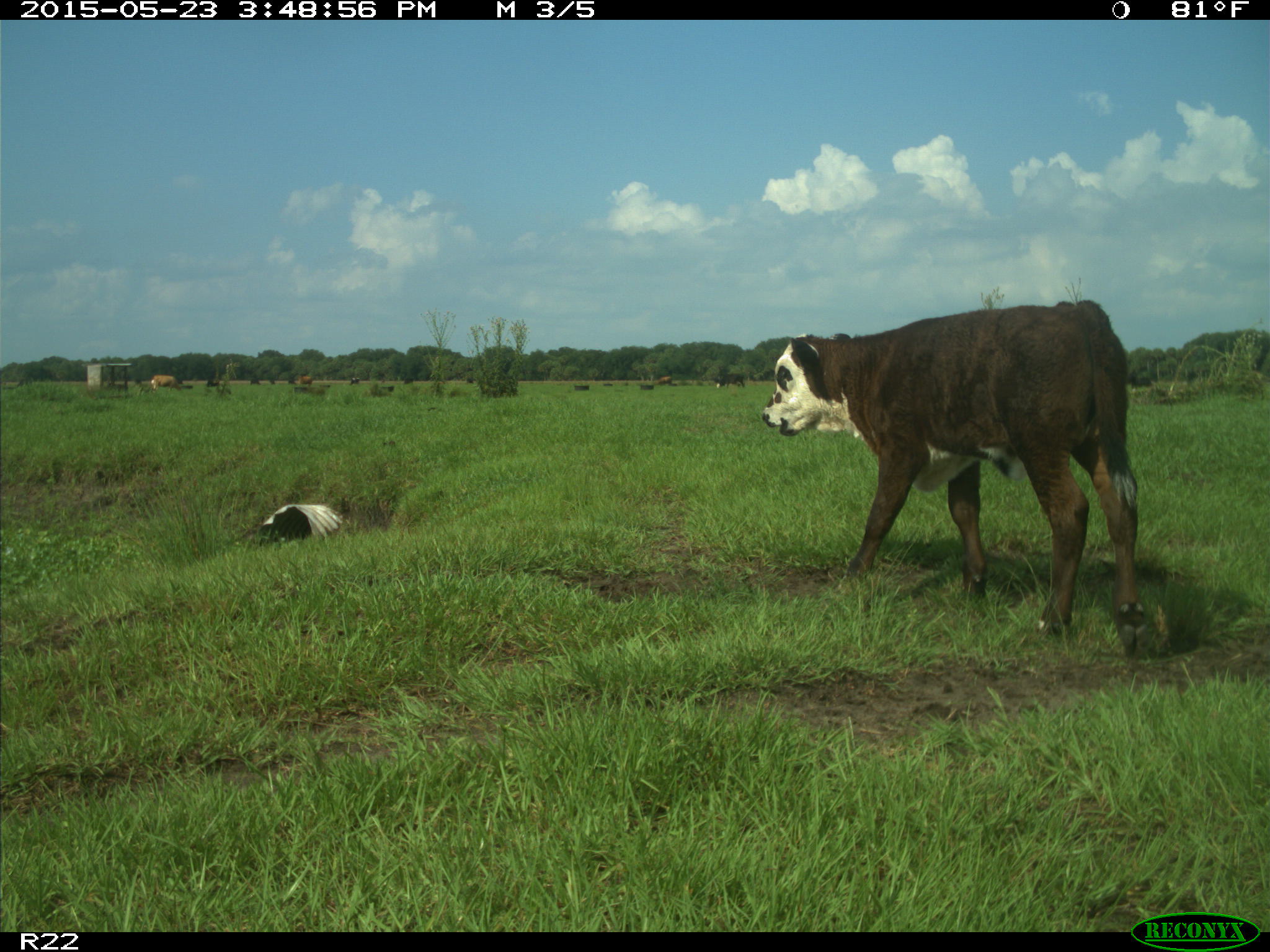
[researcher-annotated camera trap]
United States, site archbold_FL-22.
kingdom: Animalia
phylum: Chordata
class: Mammalia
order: Artiodactyla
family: Bovidae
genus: Bos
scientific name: Bos taurus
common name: domestic cow